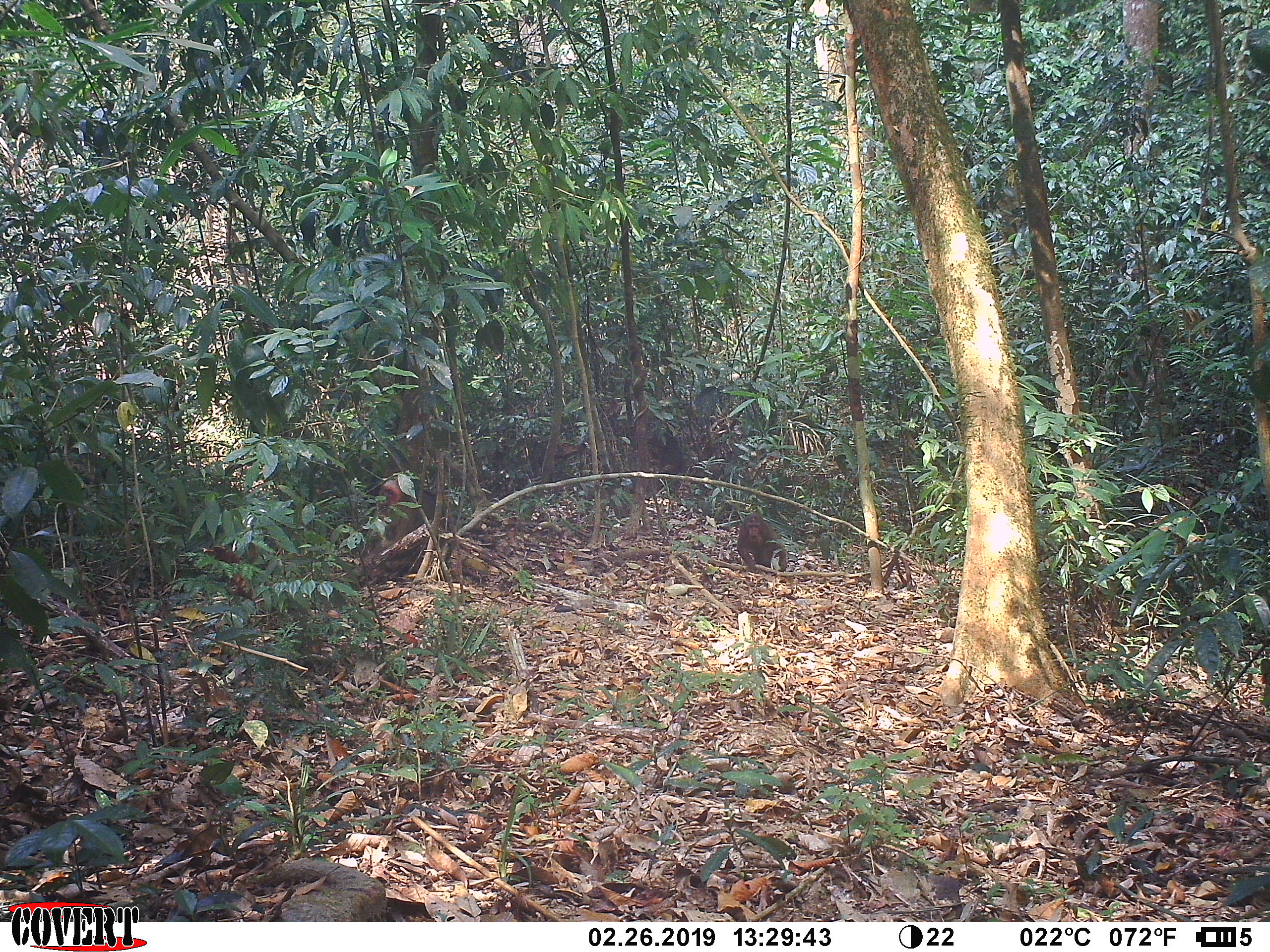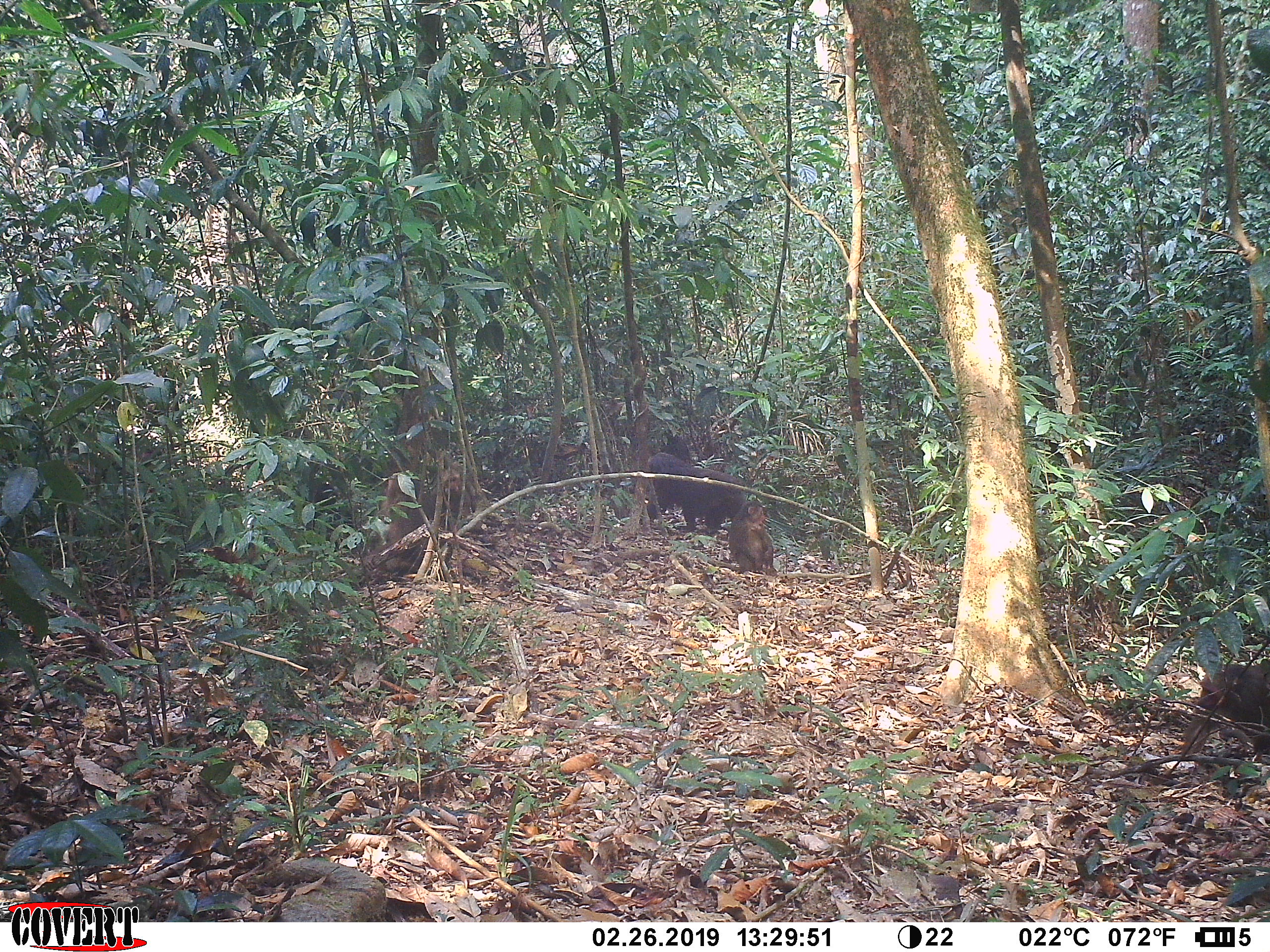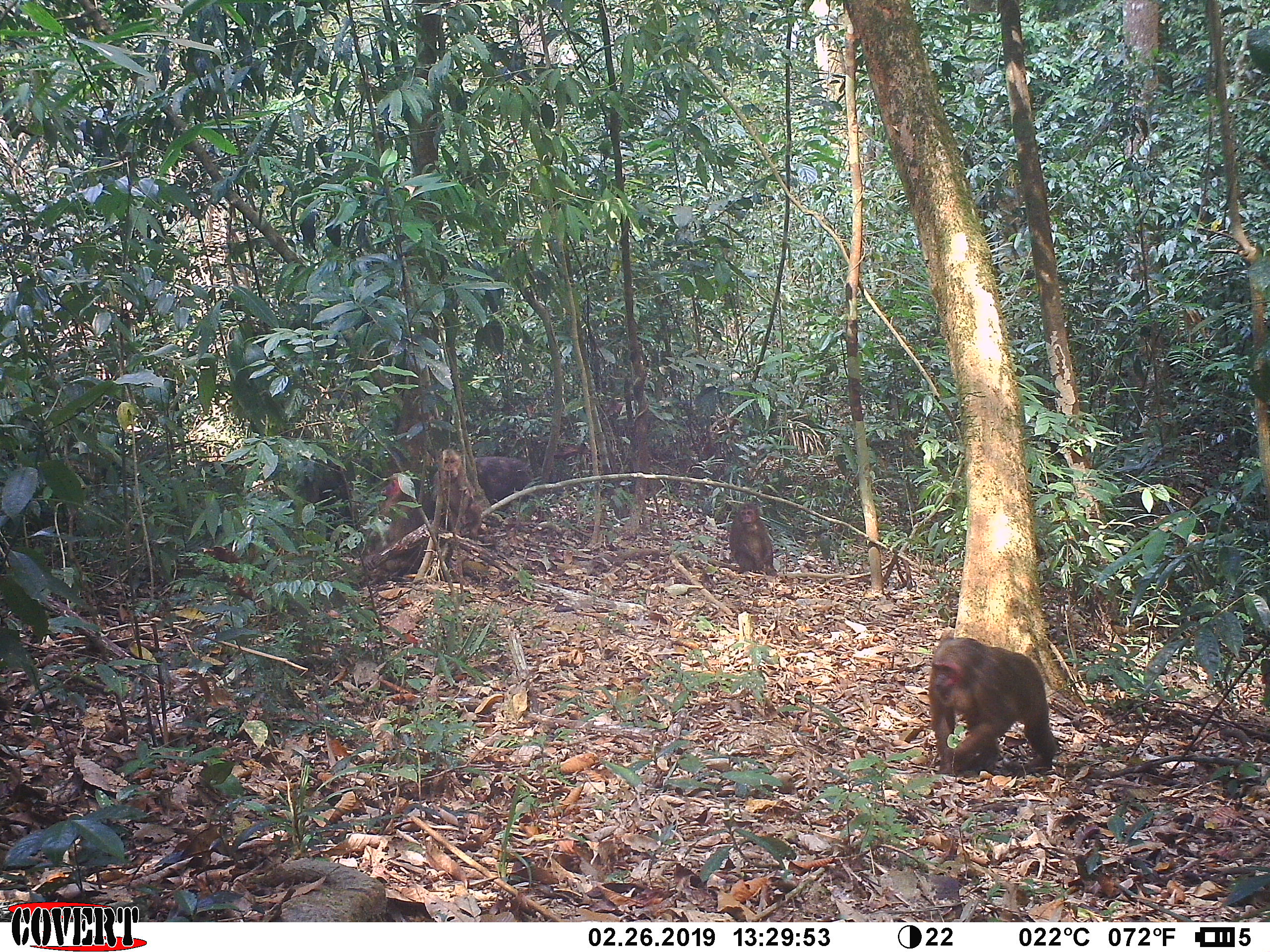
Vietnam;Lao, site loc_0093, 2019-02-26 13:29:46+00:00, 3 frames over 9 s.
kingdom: Animalia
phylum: Chordata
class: Mammalia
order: Primates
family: Cercopithecidae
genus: Macaca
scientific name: Macaca arctoides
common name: stump-tailed macaque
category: stump tailed macaque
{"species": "stump tailed macaque (stump-tailed macaque) (Macaca arctoides)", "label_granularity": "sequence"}